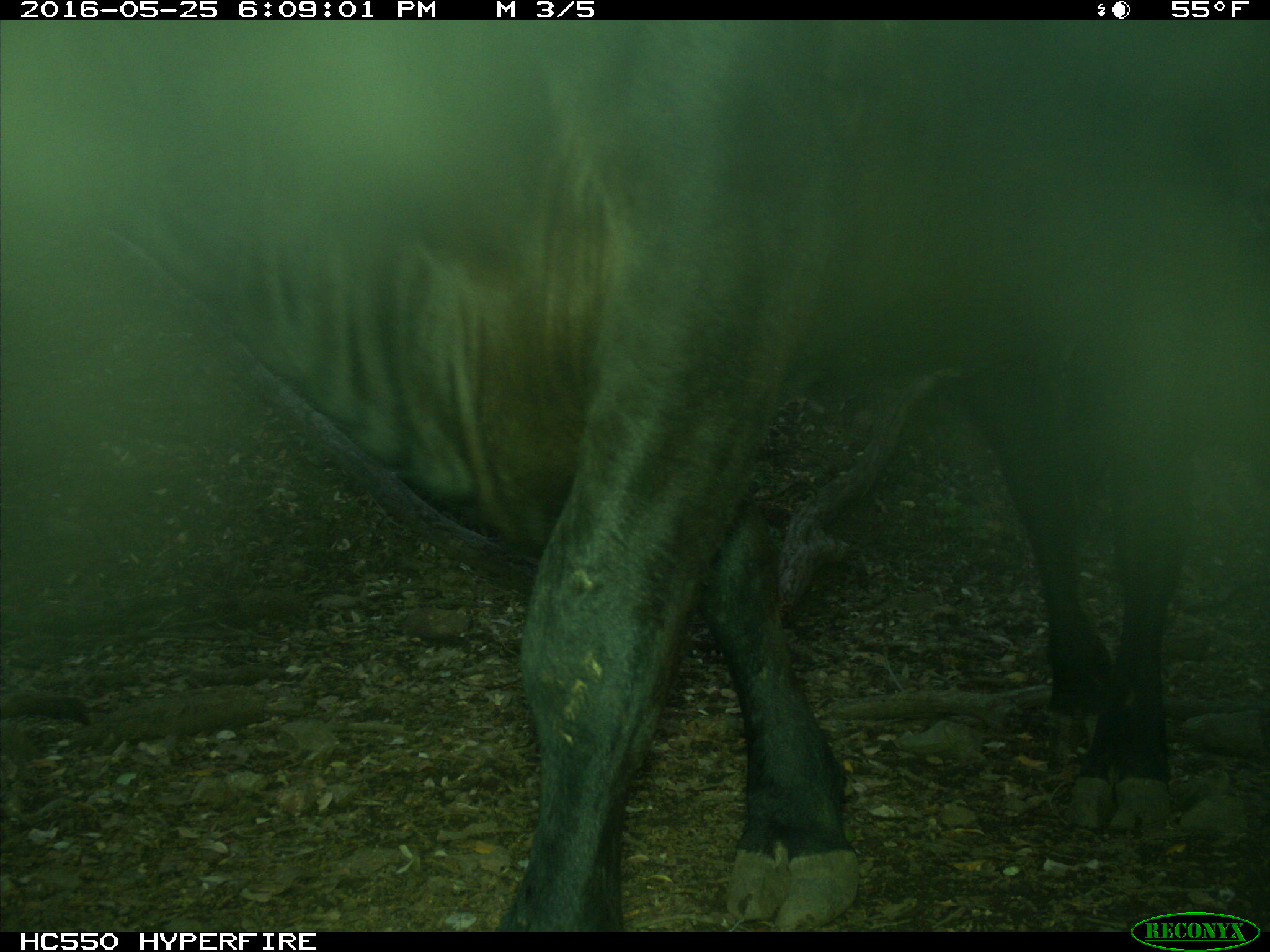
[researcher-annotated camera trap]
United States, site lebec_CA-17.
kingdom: Animalia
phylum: Chordata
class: Mammalia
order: Artiodactyla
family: Bovidae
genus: Bos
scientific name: Bos taurus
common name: domestic cow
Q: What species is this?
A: Bos taurus (domestic cow).